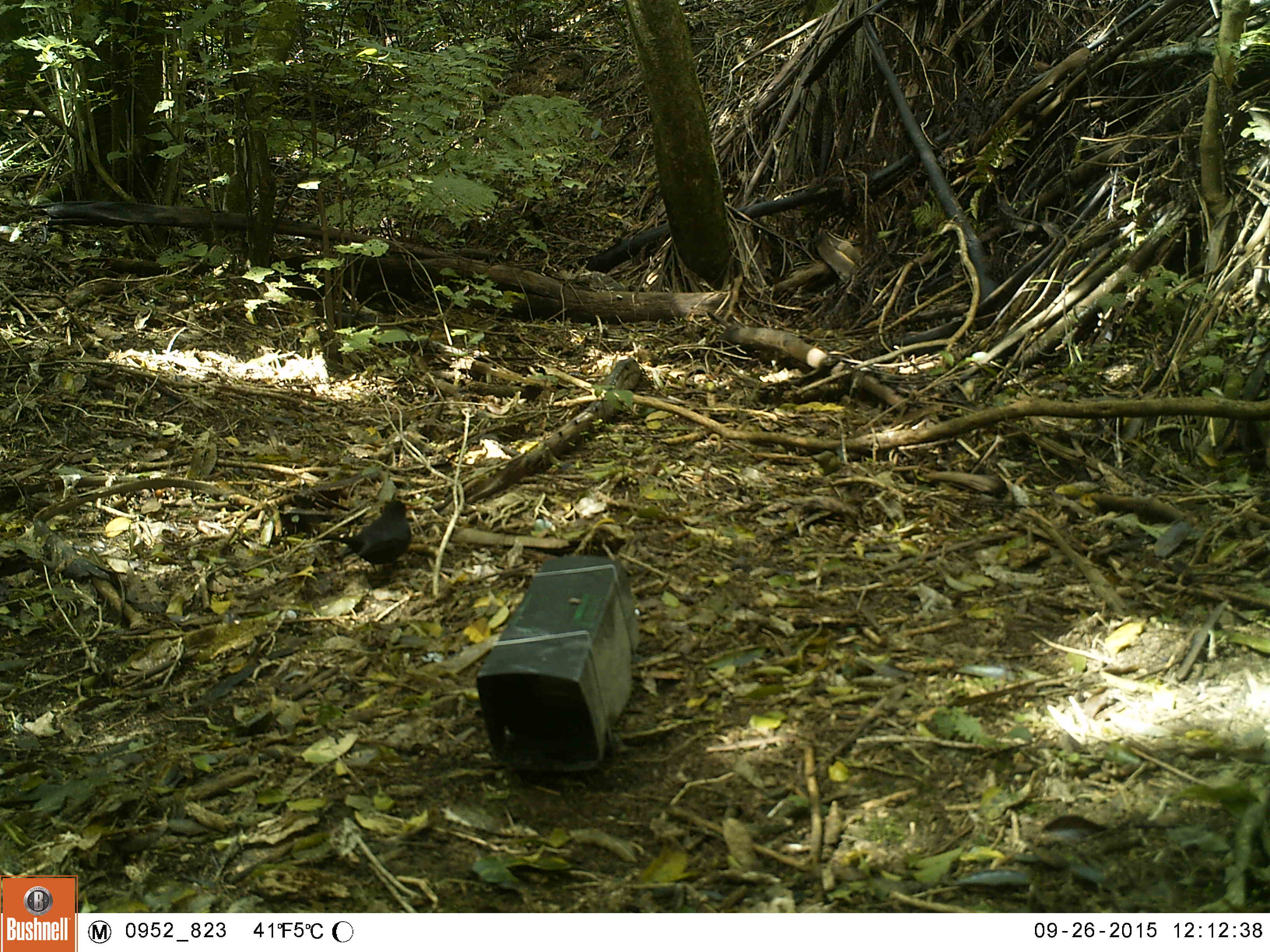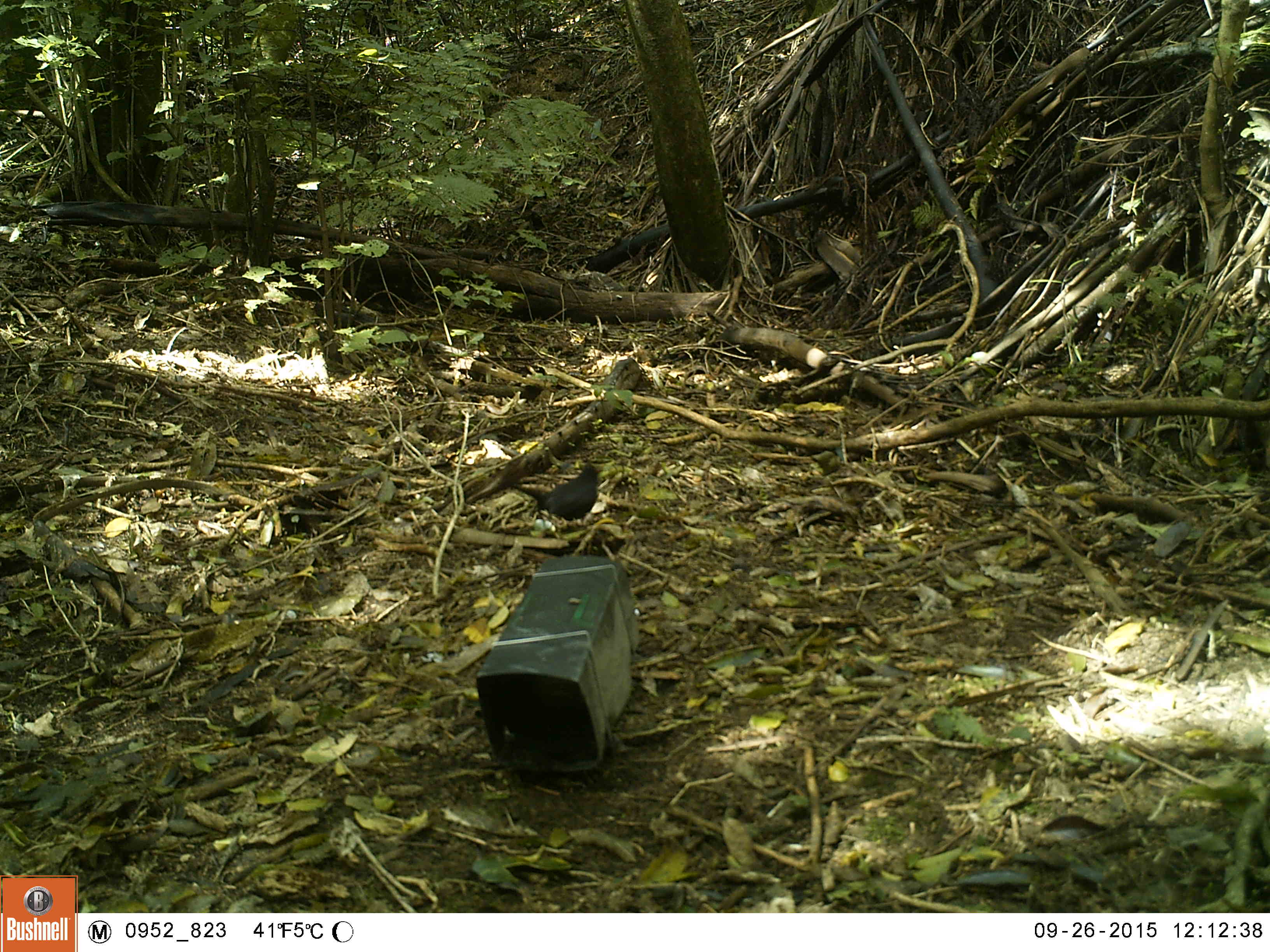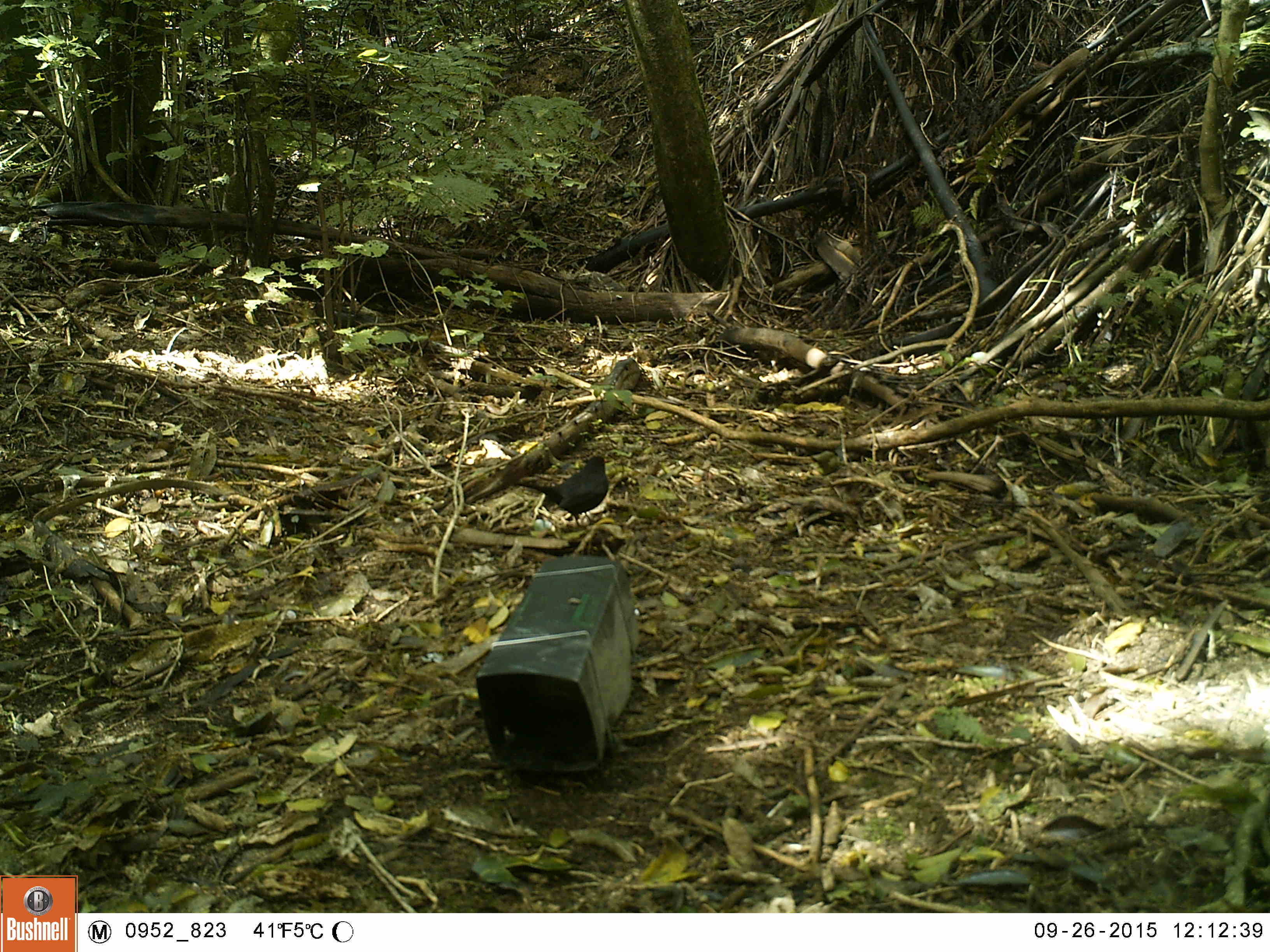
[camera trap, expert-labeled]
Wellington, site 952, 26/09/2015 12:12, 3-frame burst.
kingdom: Animalia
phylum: Chordata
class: Aves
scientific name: Aves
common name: bird